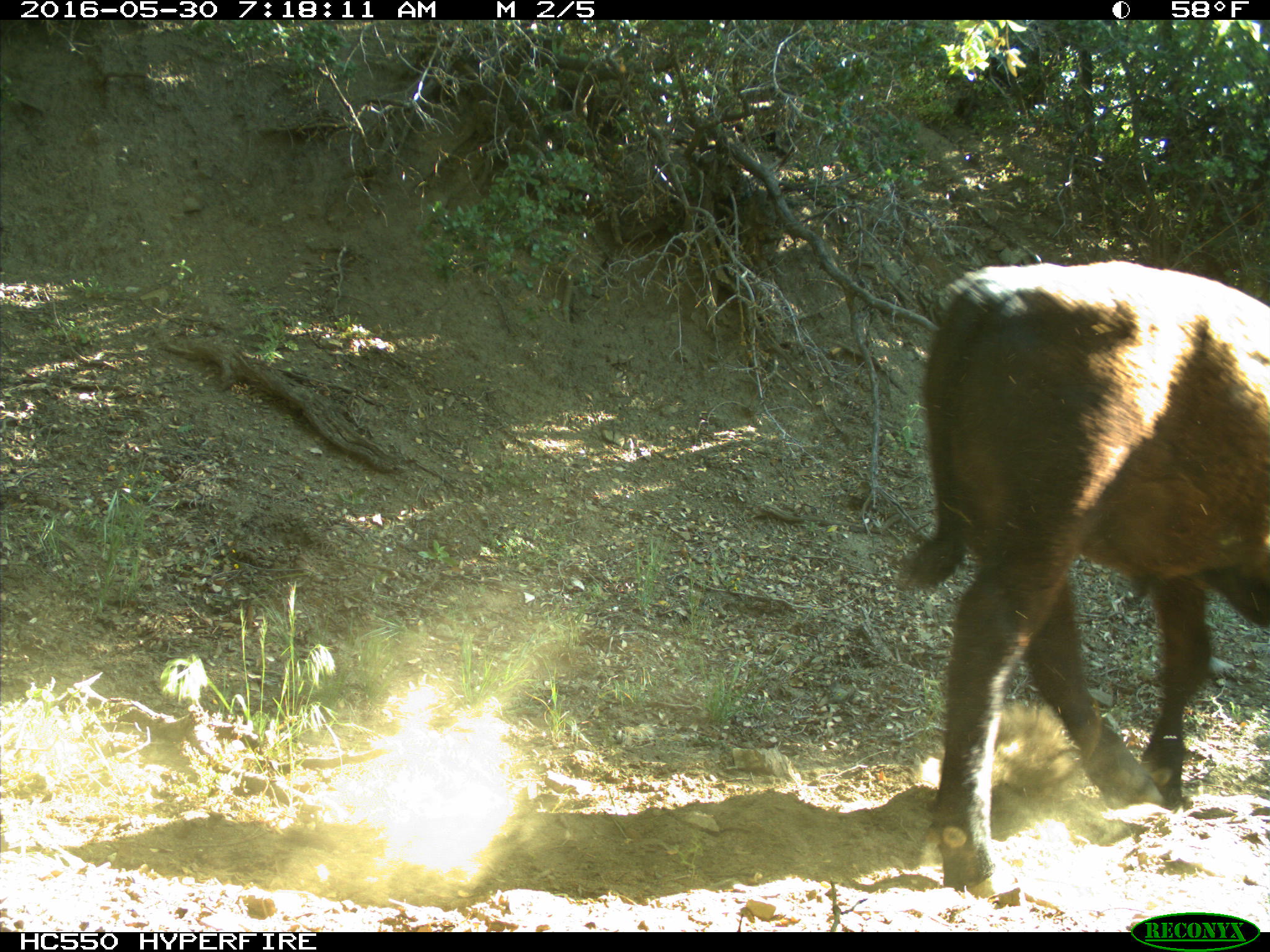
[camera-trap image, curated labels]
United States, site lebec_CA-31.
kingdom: Animalia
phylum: Chordata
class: Mammalia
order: Artiodactyla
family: Bovidae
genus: Bos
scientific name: Bos taurus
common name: domestic cow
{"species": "Bos taurus (domestic cow)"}